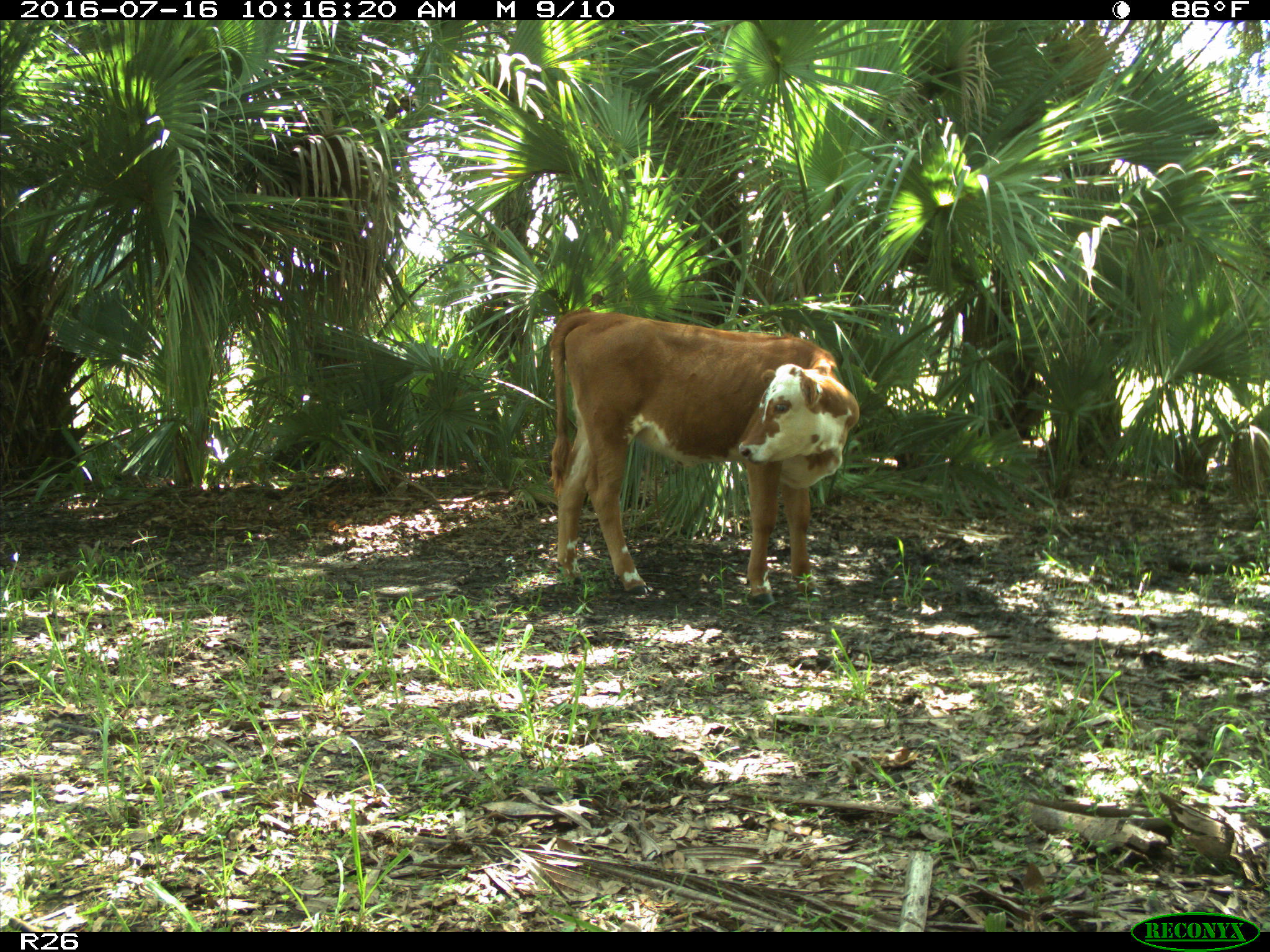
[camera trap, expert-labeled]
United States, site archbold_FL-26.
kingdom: Animalia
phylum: Chordata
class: Mammalia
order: Artiodactyla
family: Bovidae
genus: Bos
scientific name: Bos taurus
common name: domestic cow